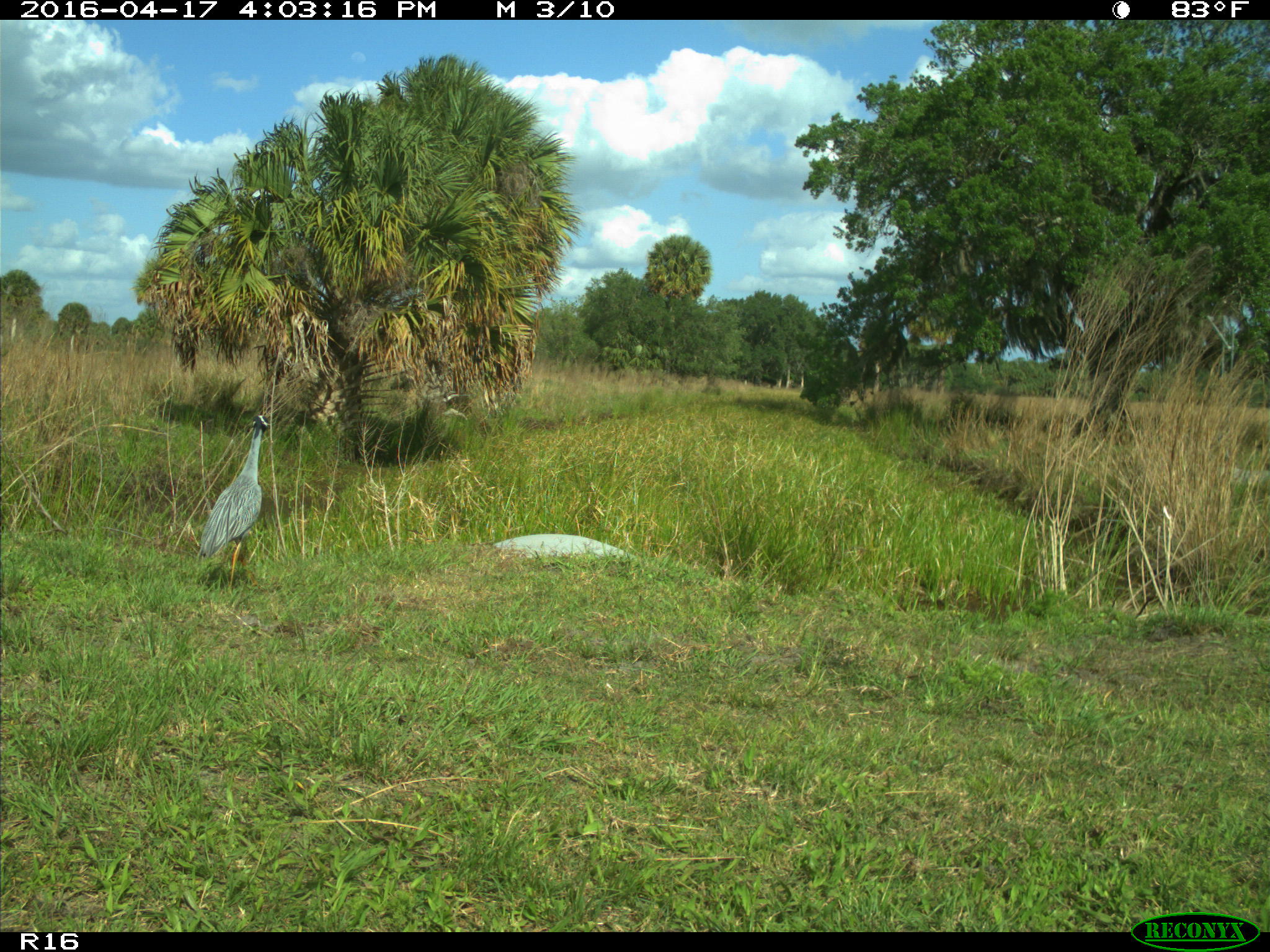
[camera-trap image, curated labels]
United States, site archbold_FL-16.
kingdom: Animalia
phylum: Chordata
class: Aves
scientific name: Aves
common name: birds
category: unidentified bird